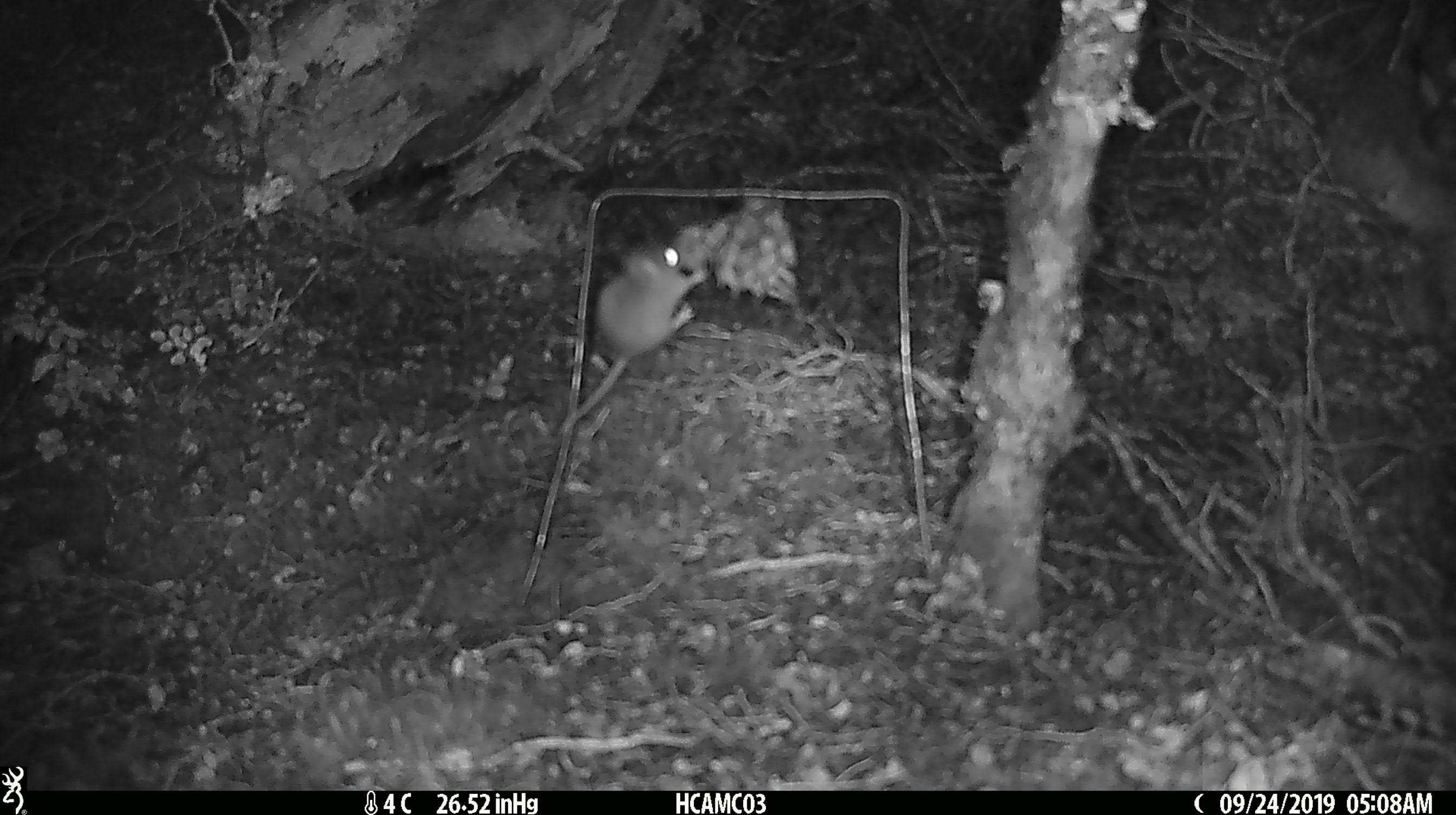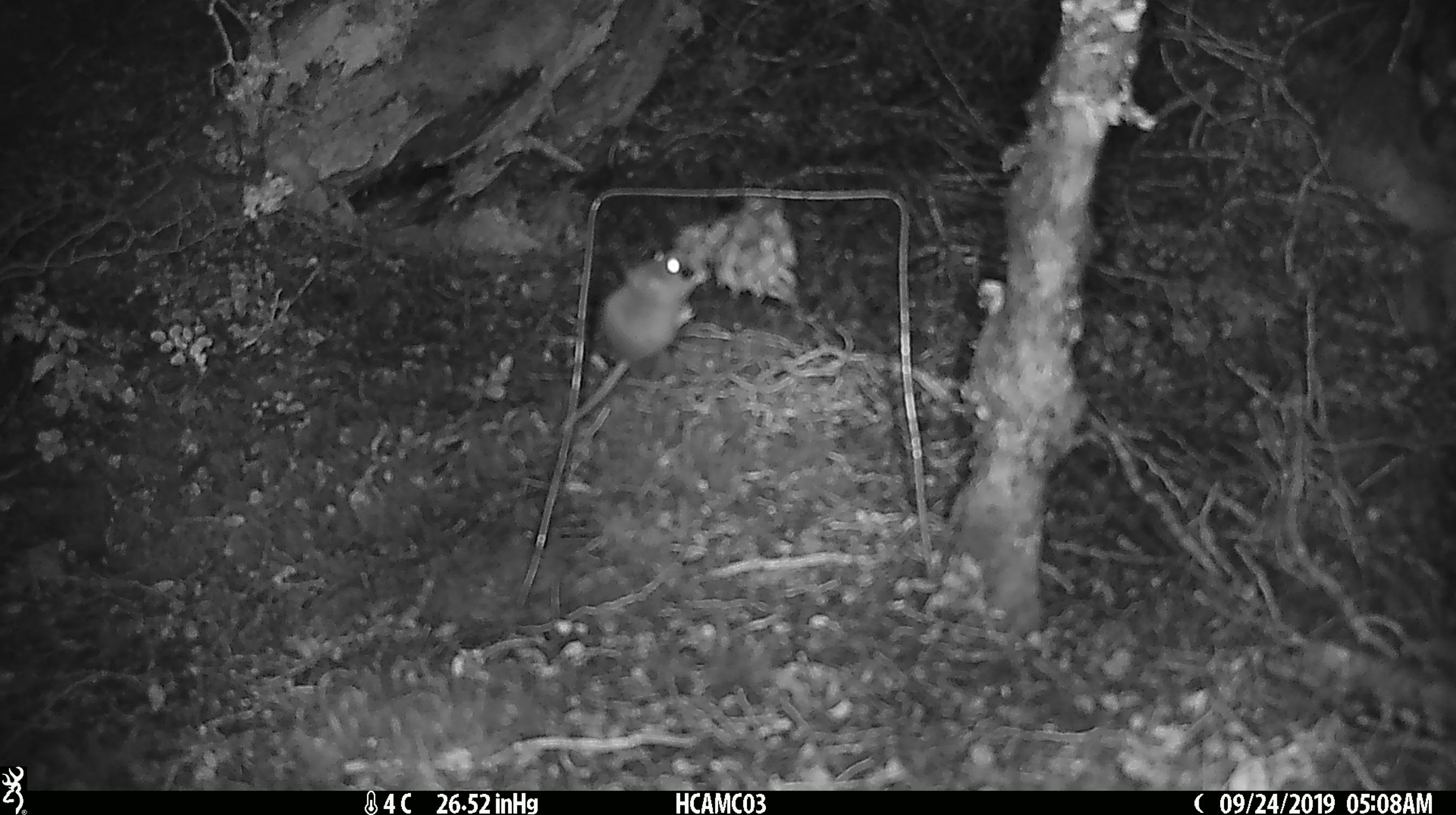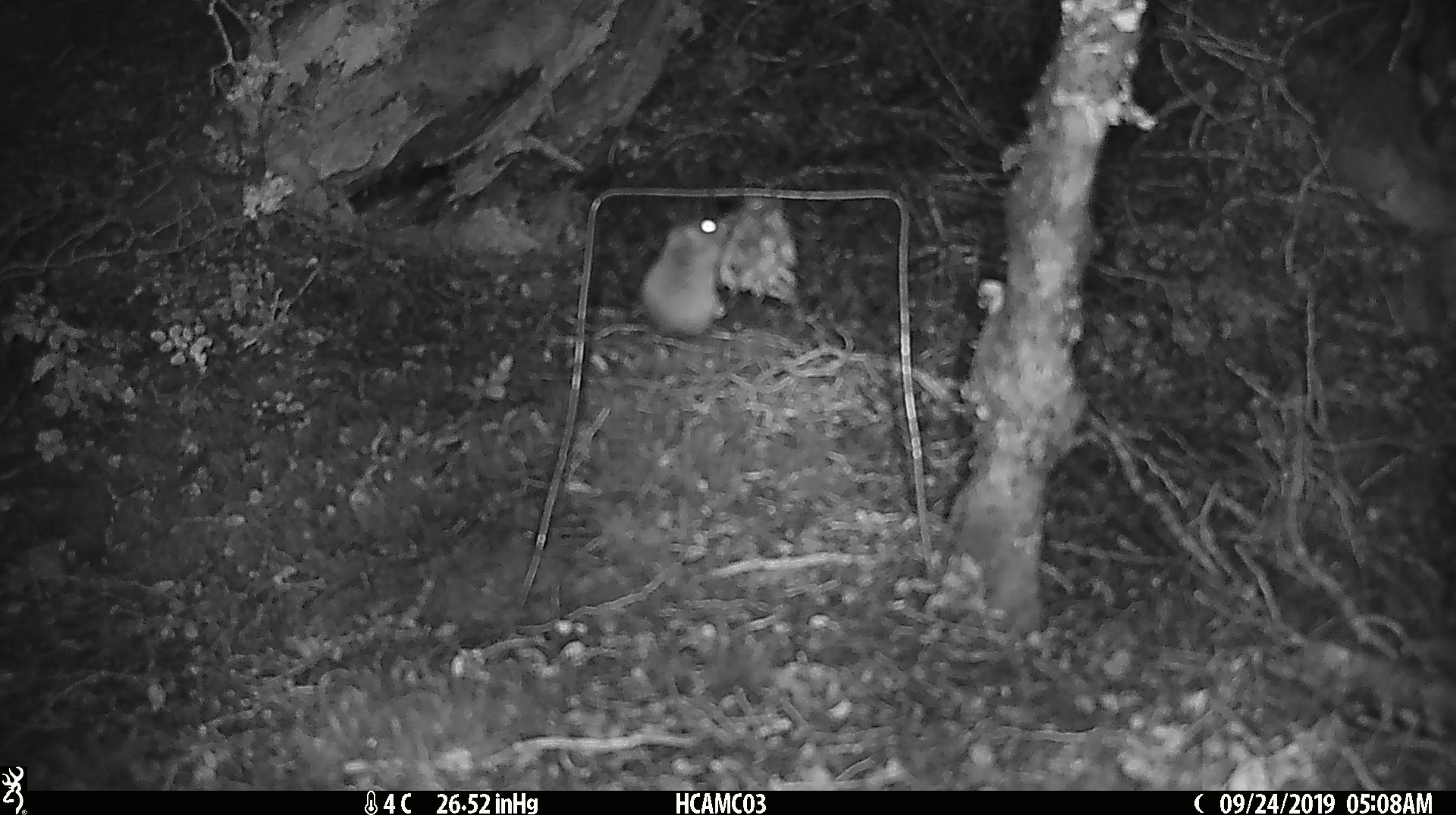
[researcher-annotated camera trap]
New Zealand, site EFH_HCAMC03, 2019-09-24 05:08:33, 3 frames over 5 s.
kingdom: Animalia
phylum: Chordata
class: Mammalia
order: Rodentia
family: Muridae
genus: Mus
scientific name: Mus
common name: mouse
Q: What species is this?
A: Mouse (Mus).